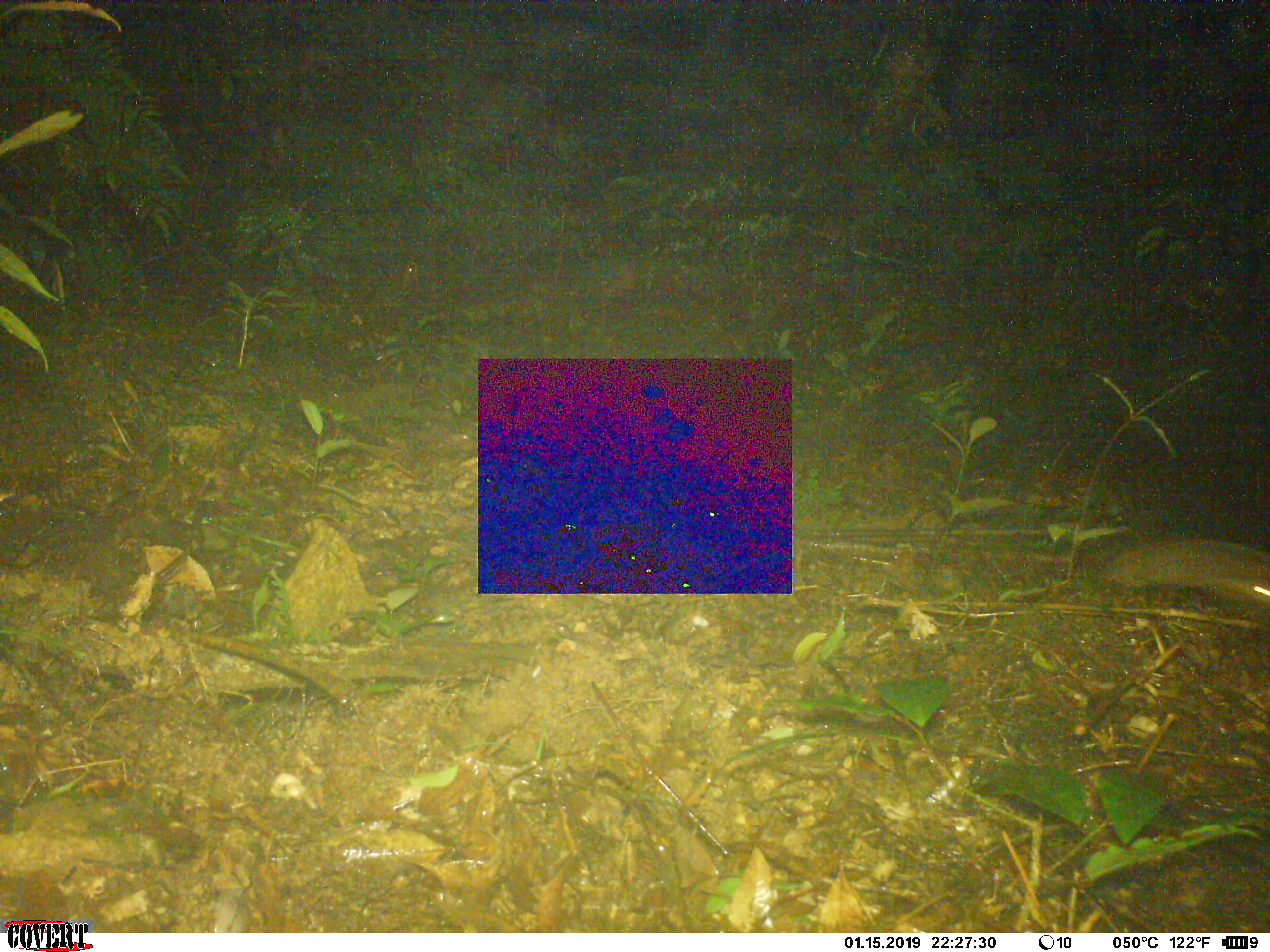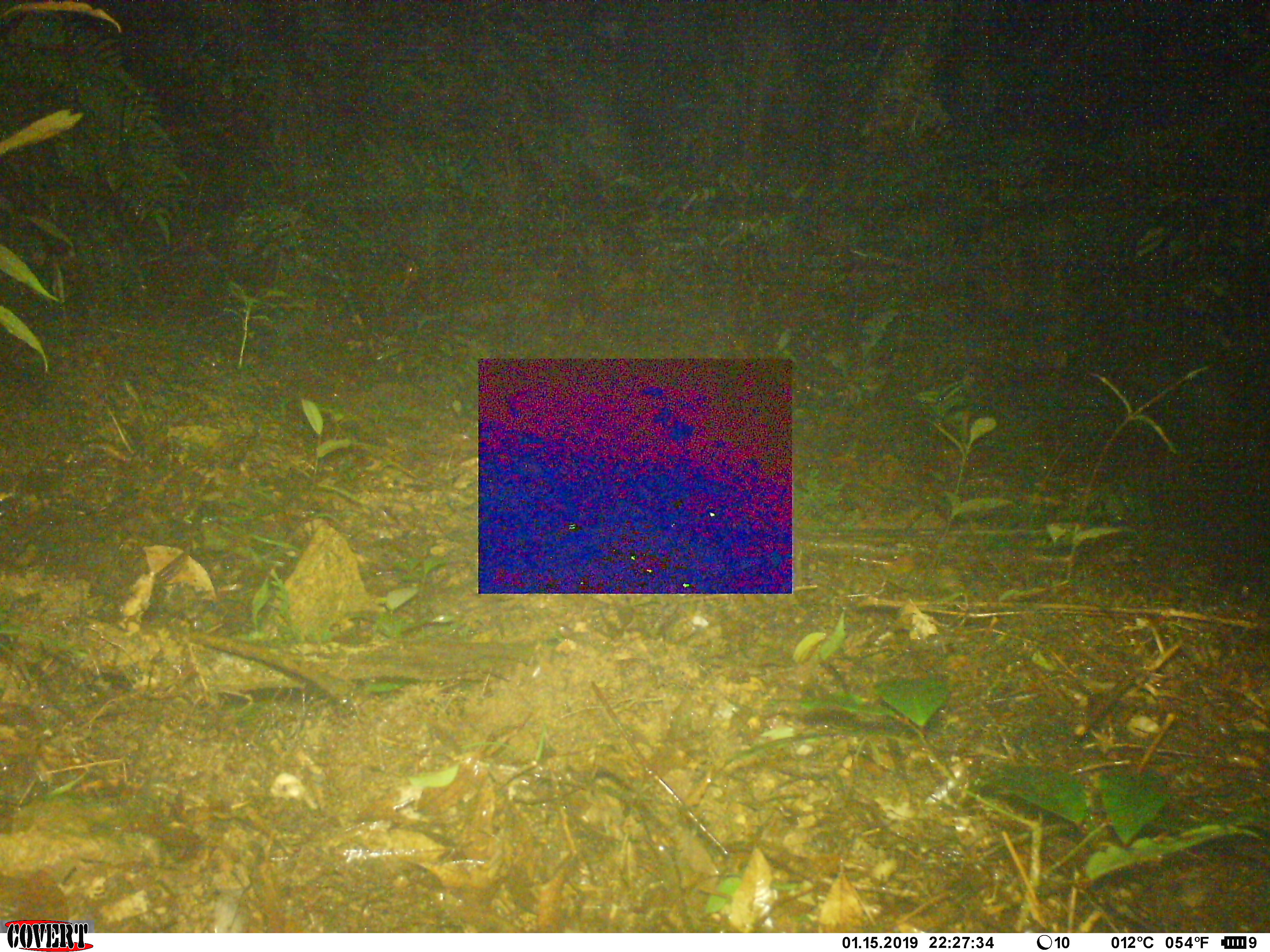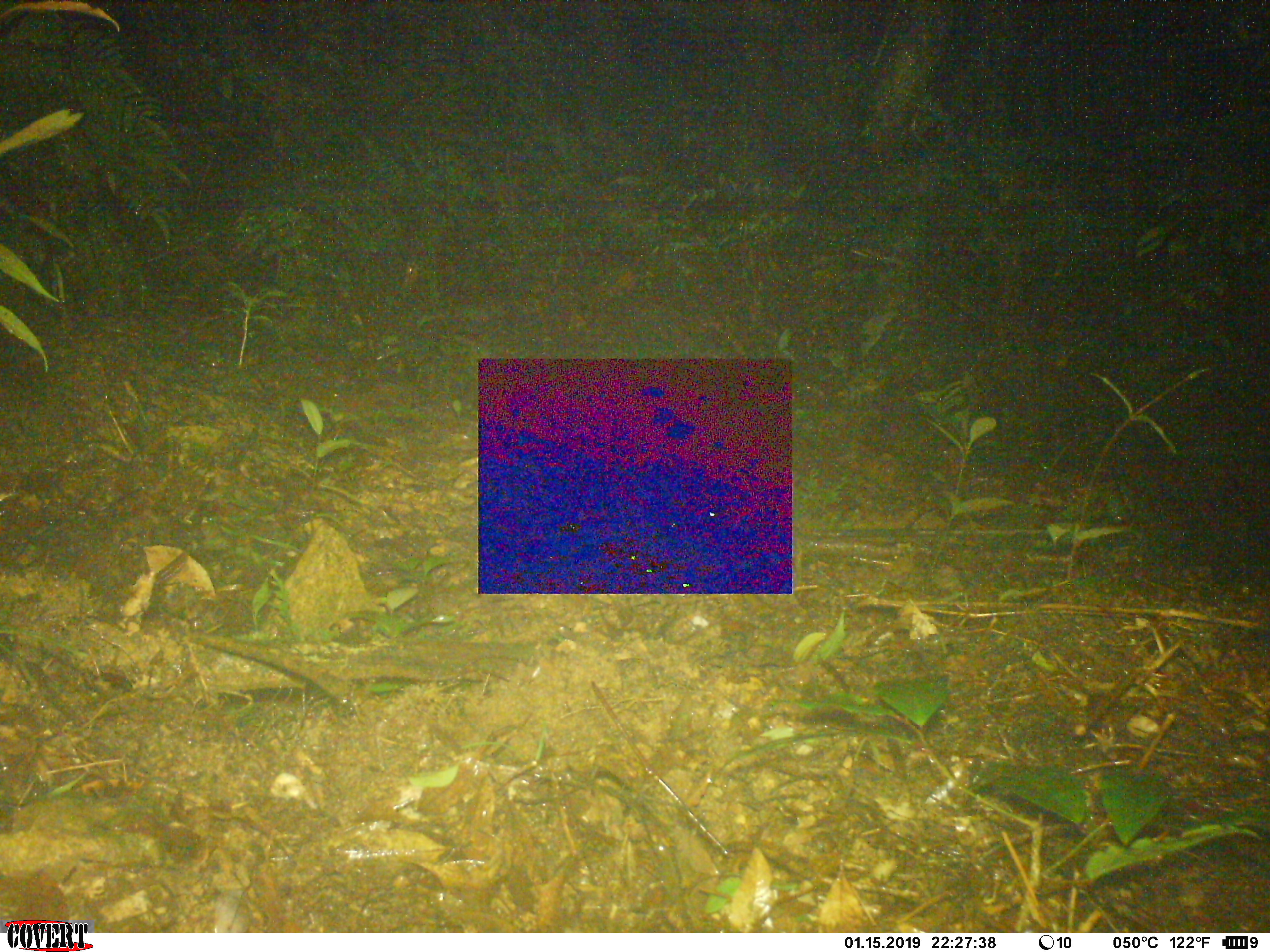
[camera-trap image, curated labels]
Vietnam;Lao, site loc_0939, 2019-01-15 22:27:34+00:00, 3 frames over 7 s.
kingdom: Animalia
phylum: Chordata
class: Mammalia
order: Rodentia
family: Muridae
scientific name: Muridae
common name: old-world mice and rats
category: unidentified murid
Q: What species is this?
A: Unidentified murid (old-world mice and rats) (Muridae).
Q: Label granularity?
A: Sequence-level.